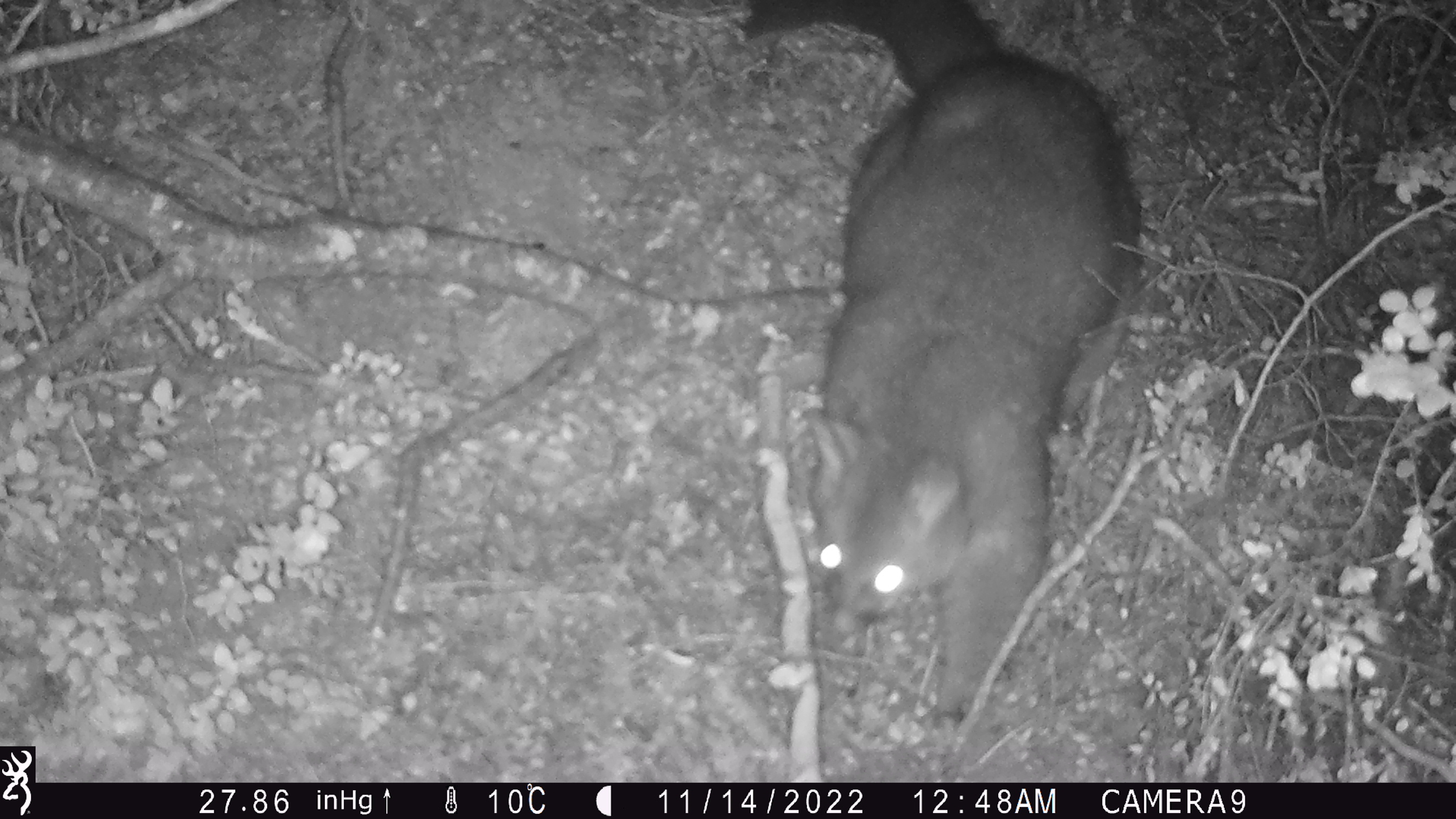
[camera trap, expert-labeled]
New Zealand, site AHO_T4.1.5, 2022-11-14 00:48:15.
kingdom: Animalia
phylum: Chordata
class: Mammalia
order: Diprotodontia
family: Phalangeridae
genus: Trichosurus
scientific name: Trichosurus vulpecula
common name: common brushtail possum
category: possum